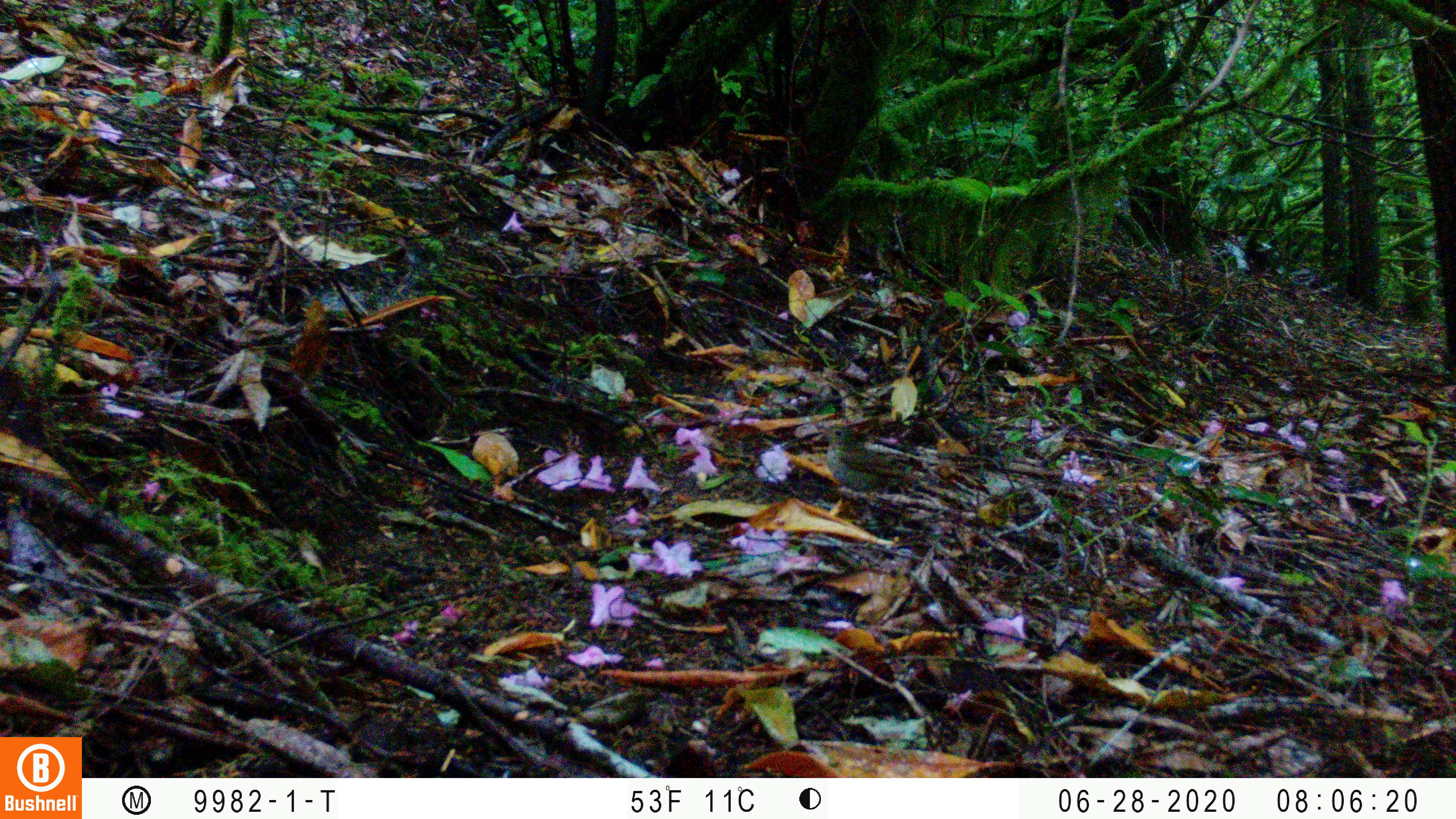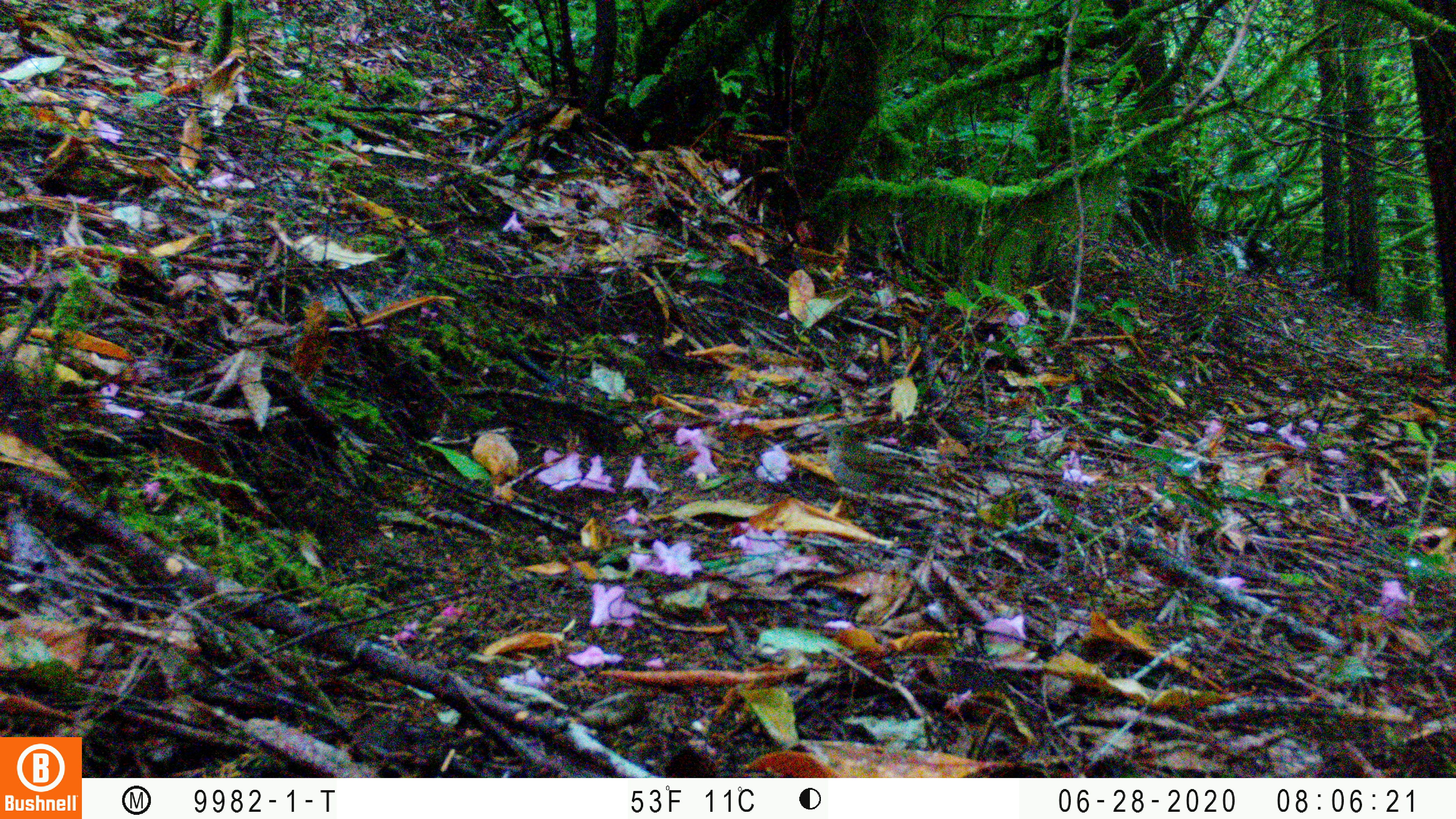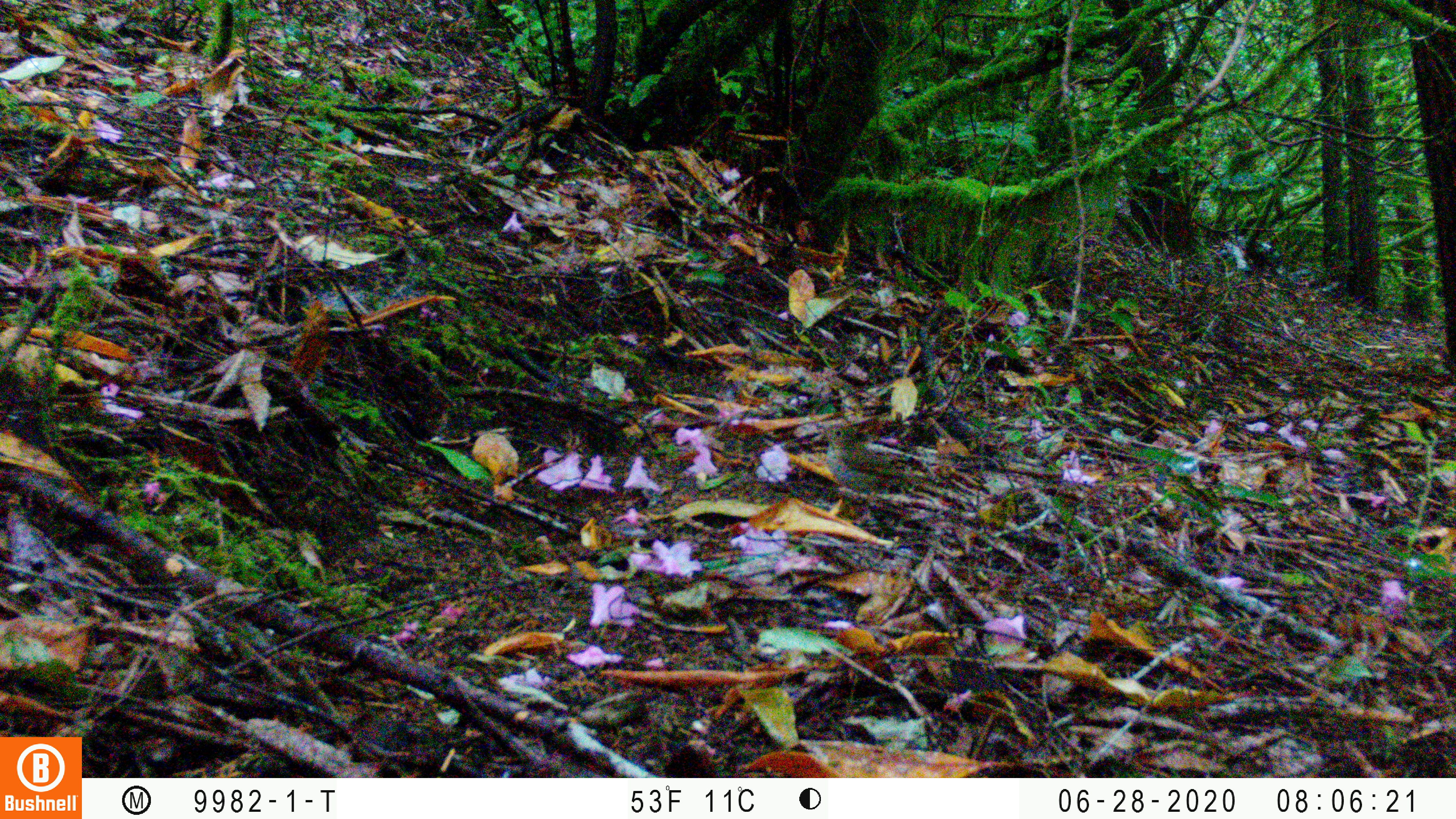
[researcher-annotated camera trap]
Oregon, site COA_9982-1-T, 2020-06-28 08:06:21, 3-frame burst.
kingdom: Animalia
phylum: Chordata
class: Aves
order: Passeriformes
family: Turdidae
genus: Catharus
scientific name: Catharus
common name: brown thrushes and nightingale-thrushes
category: catharus species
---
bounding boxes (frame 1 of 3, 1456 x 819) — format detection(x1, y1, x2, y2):
catharus species: detection(818, 420, 915, 498)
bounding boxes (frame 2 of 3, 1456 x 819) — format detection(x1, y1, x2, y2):
catharus species: detection(815, 417, 920, 523)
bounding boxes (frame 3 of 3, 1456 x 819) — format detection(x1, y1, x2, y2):
catharus species: detection(810, 415, 912, 500)